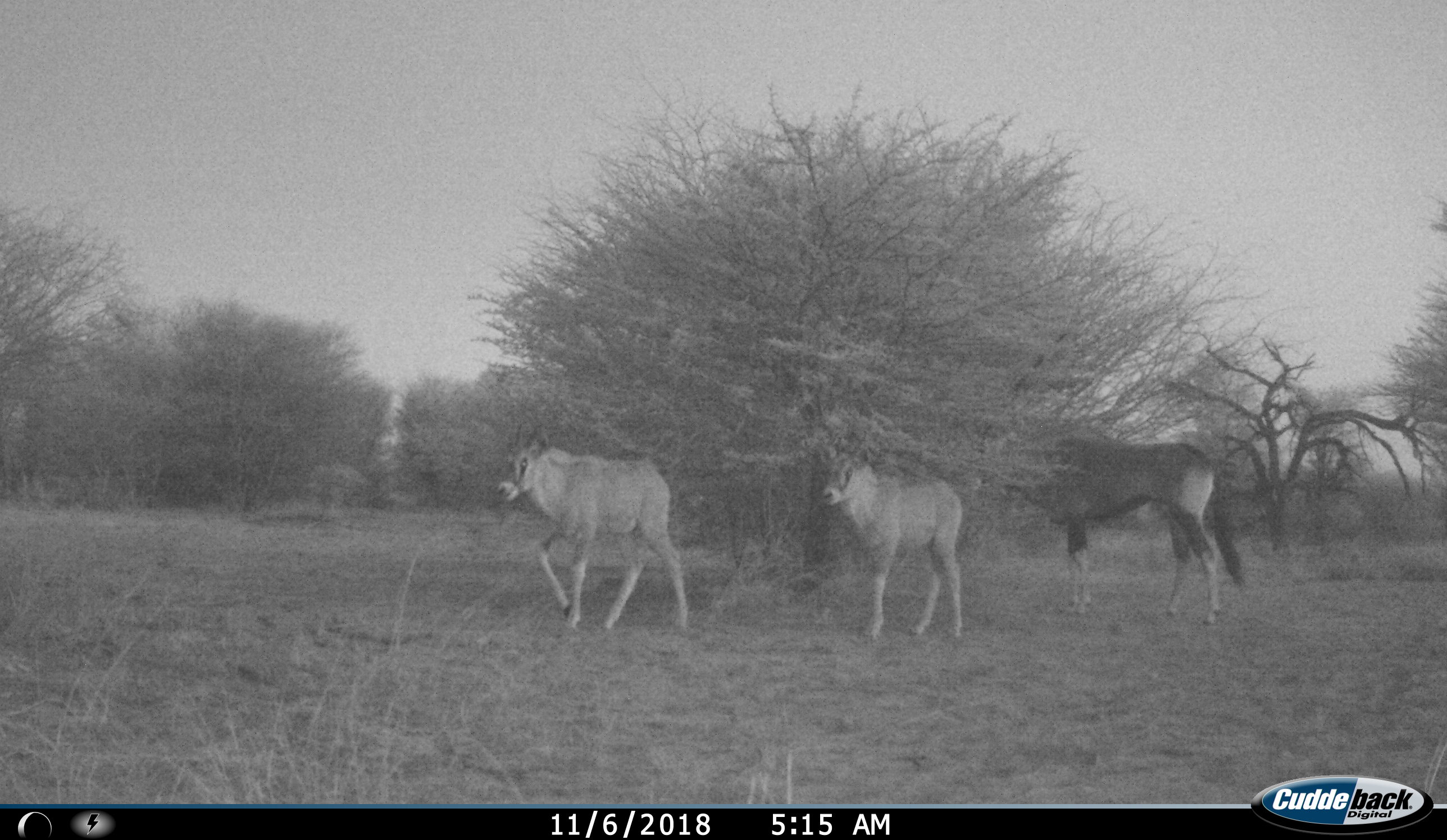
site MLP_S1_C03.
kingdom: Animalia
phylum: Chordata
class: Mammalia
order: Artiodactyla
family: Bovidae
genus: Oryx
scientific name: Oryx gazella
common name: gemsbok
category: oryx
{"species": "oryx (gemsbok) (Oryx gazella)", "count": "3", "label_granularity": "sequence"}